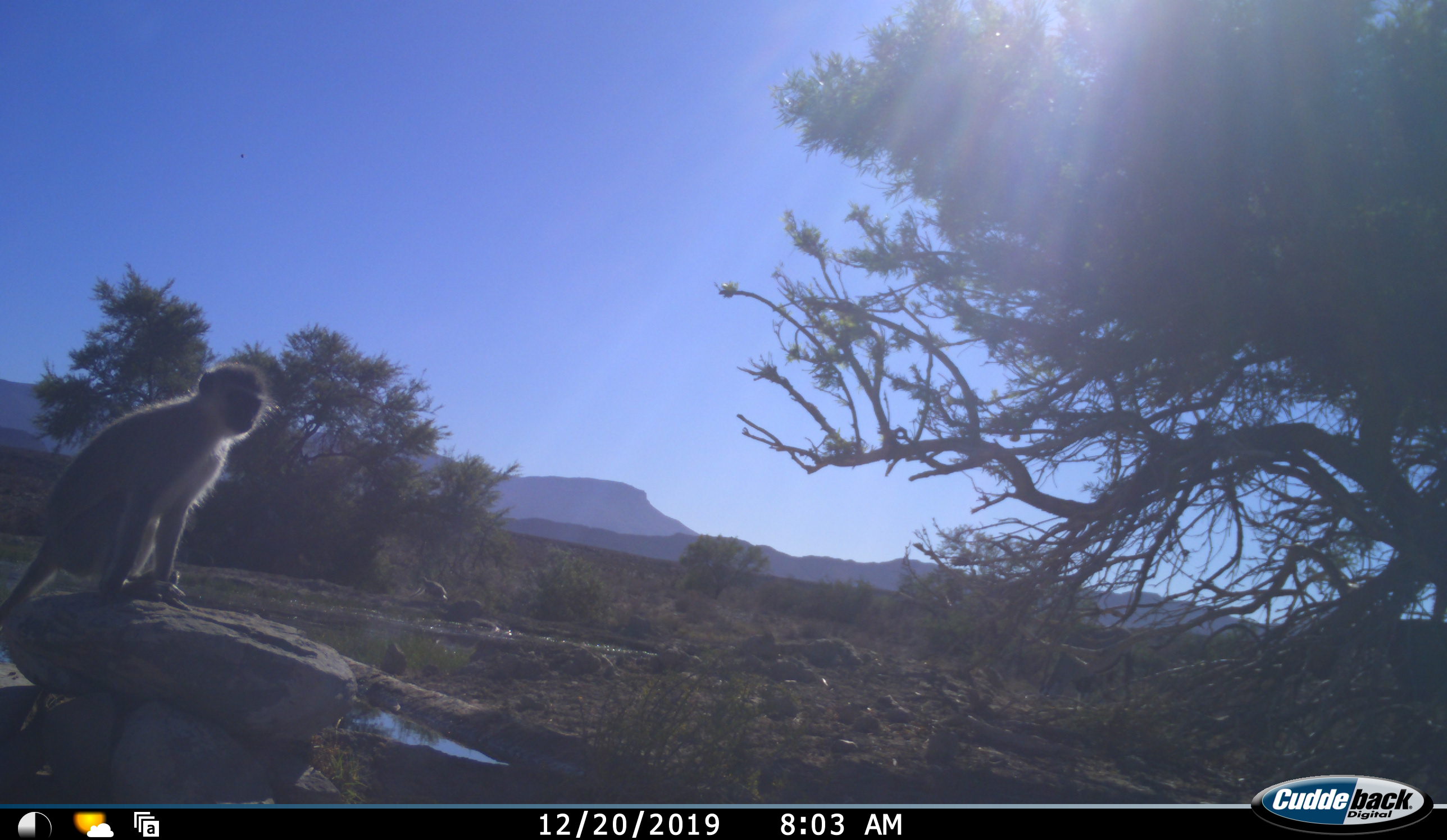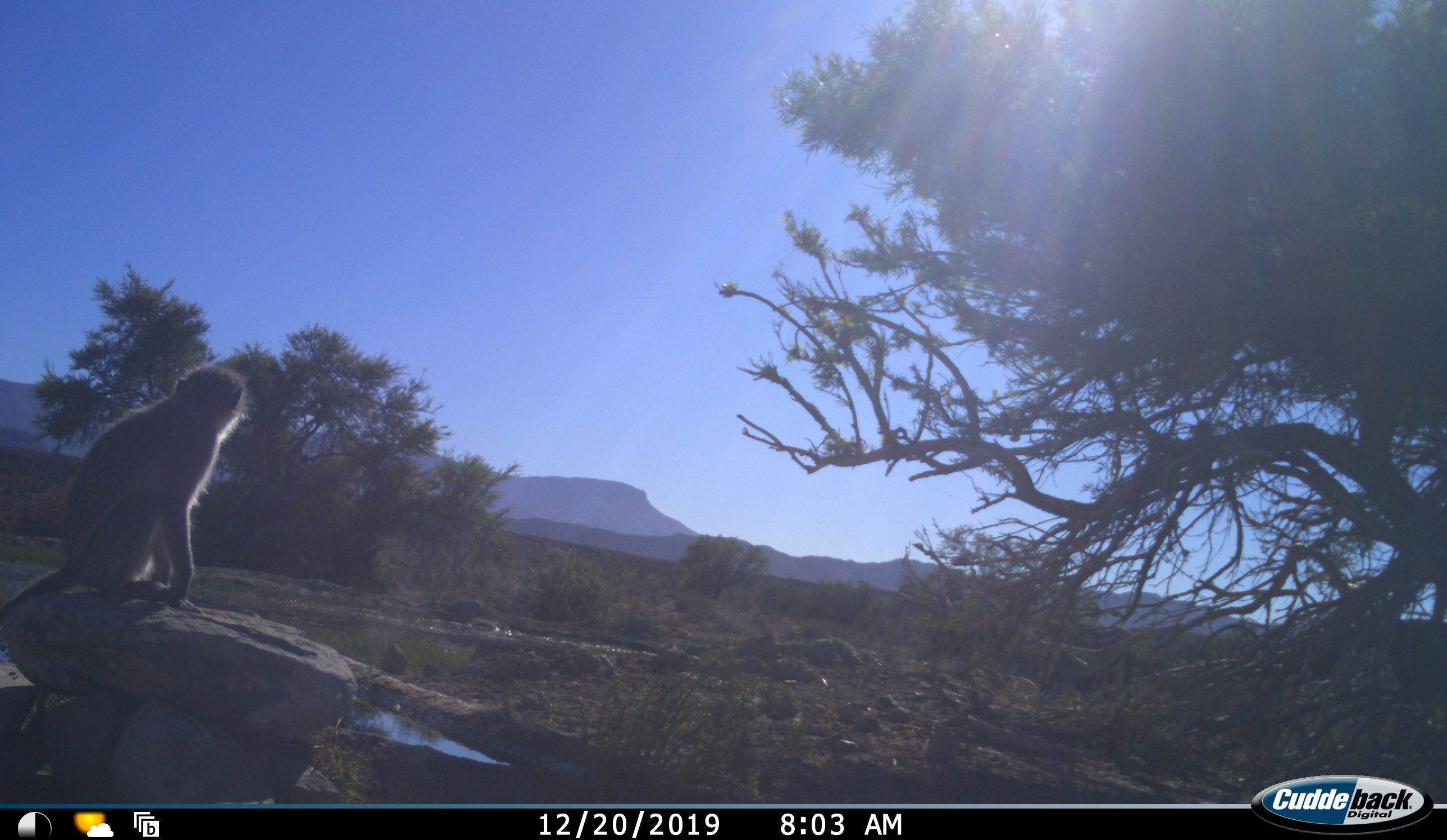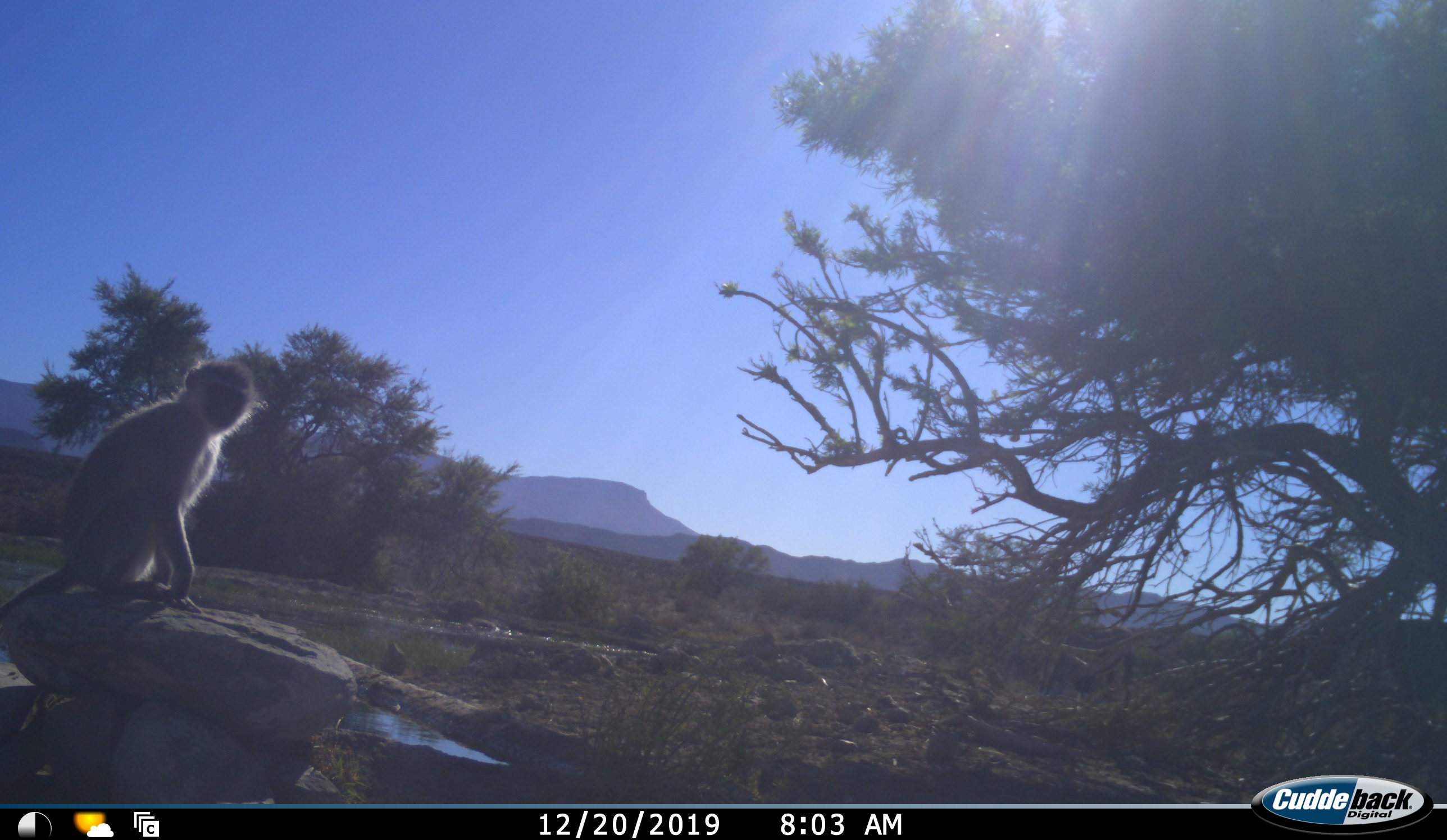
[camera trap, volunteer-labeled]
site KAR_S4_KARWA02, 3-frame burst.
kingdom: Animalia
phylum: Chordata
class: Mammalia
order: Primates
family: Cercopithecidae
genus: Chlorocebus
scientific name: Chlorocebus pygerythrus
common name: vervet monkey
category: monkeyvervet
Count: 2.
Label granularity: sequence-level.